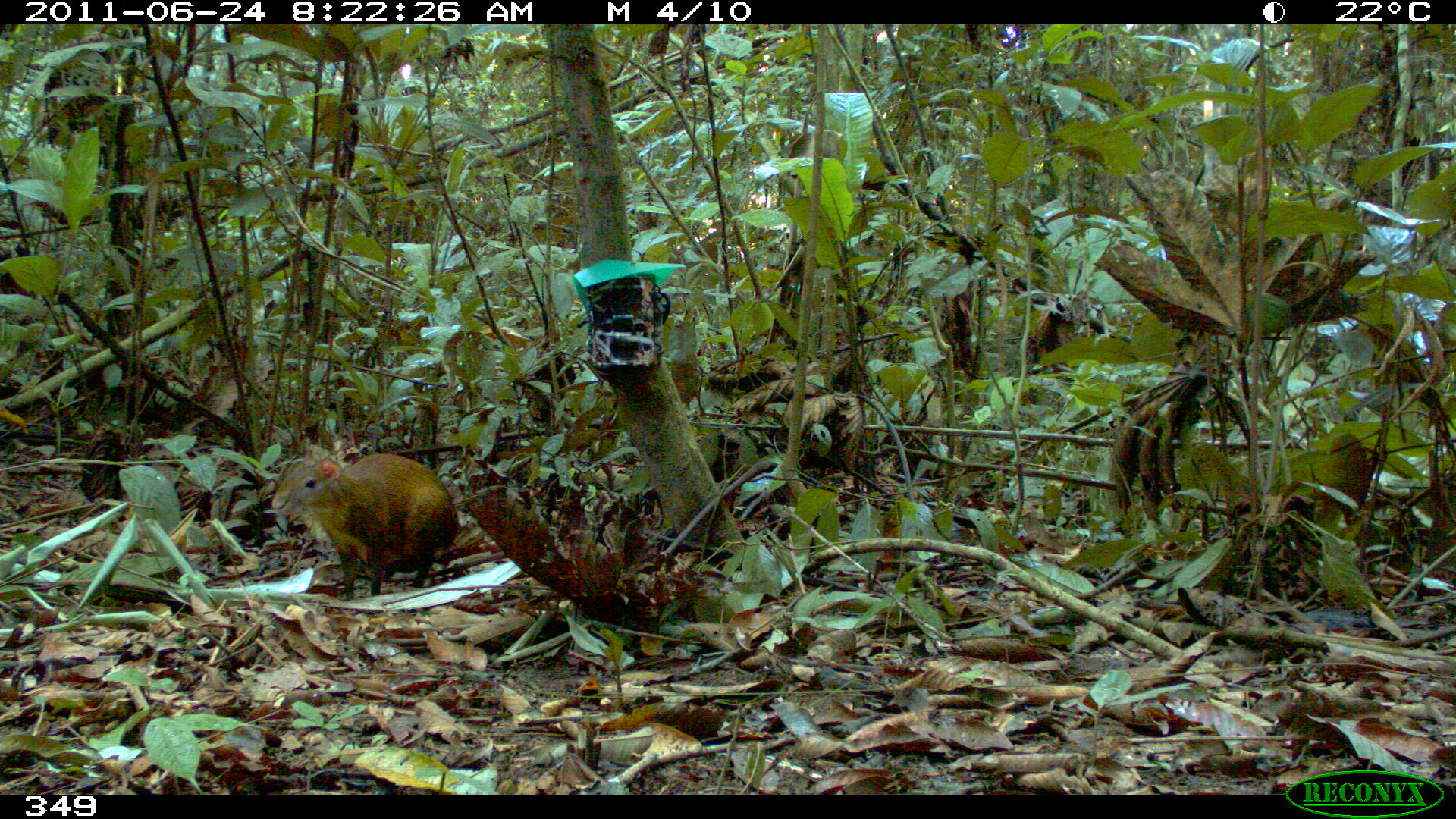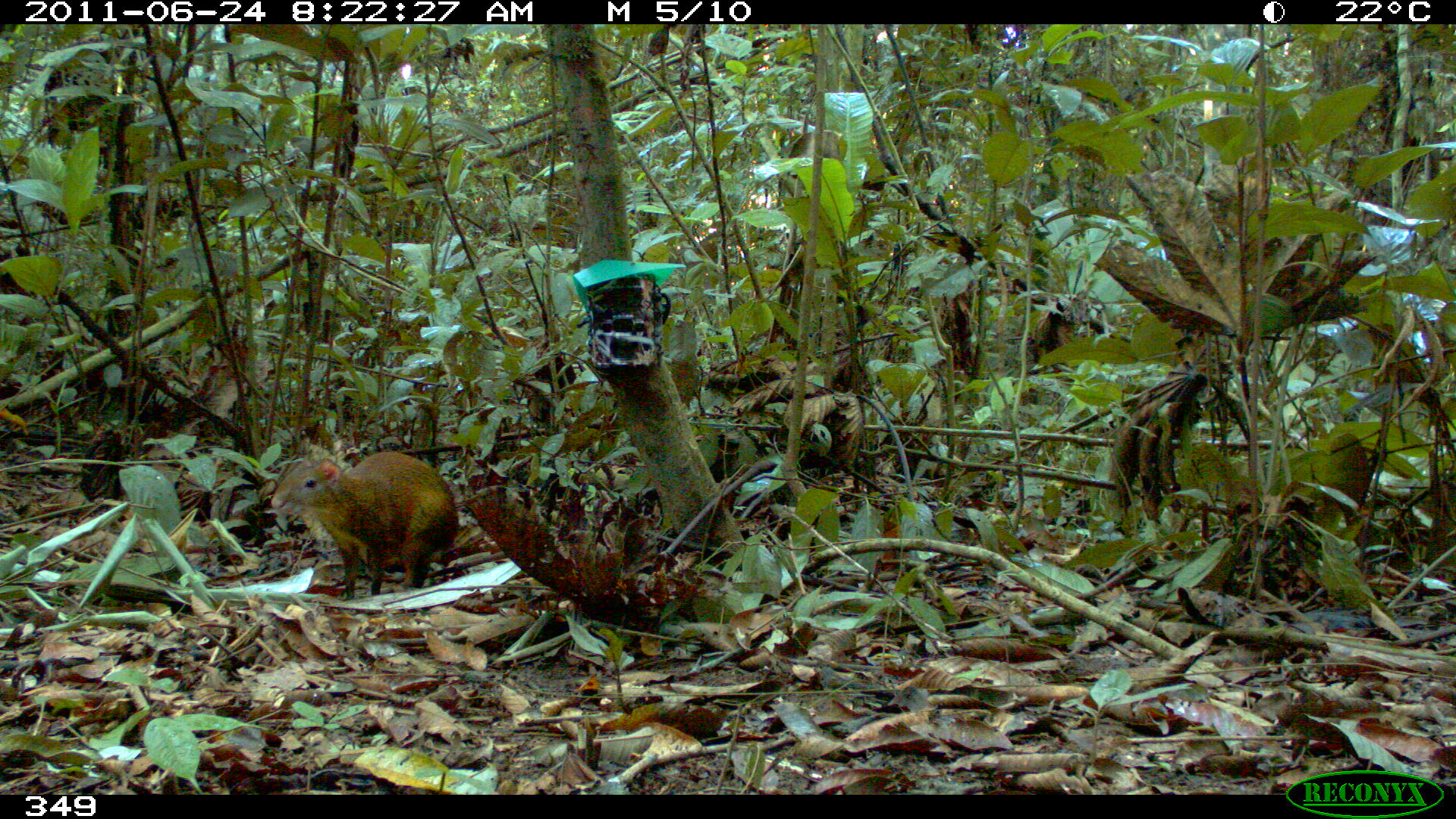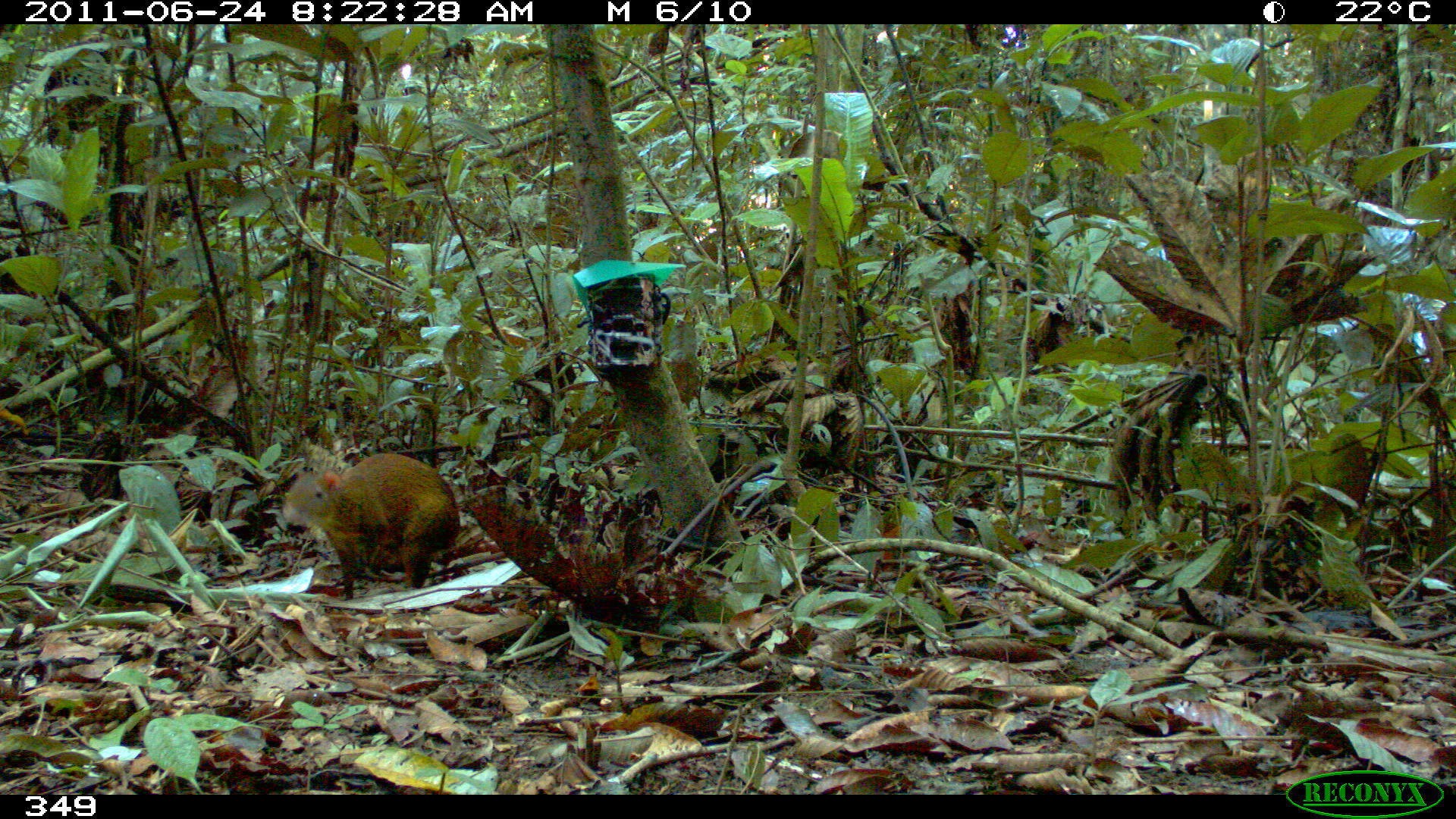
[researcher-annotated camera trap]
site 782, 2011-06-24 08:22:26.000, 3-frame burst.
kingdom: Animalia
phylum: Chordata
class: Mammalia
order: Rodentia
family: Dasyproctidae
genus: Dasyprocta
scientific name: Dasyprocta punctata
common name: central american agouti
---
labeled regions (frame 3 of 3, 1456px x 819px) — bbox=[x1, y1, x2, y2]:
dasyprocta punctata: bbox=[280, 452, 460, 601]